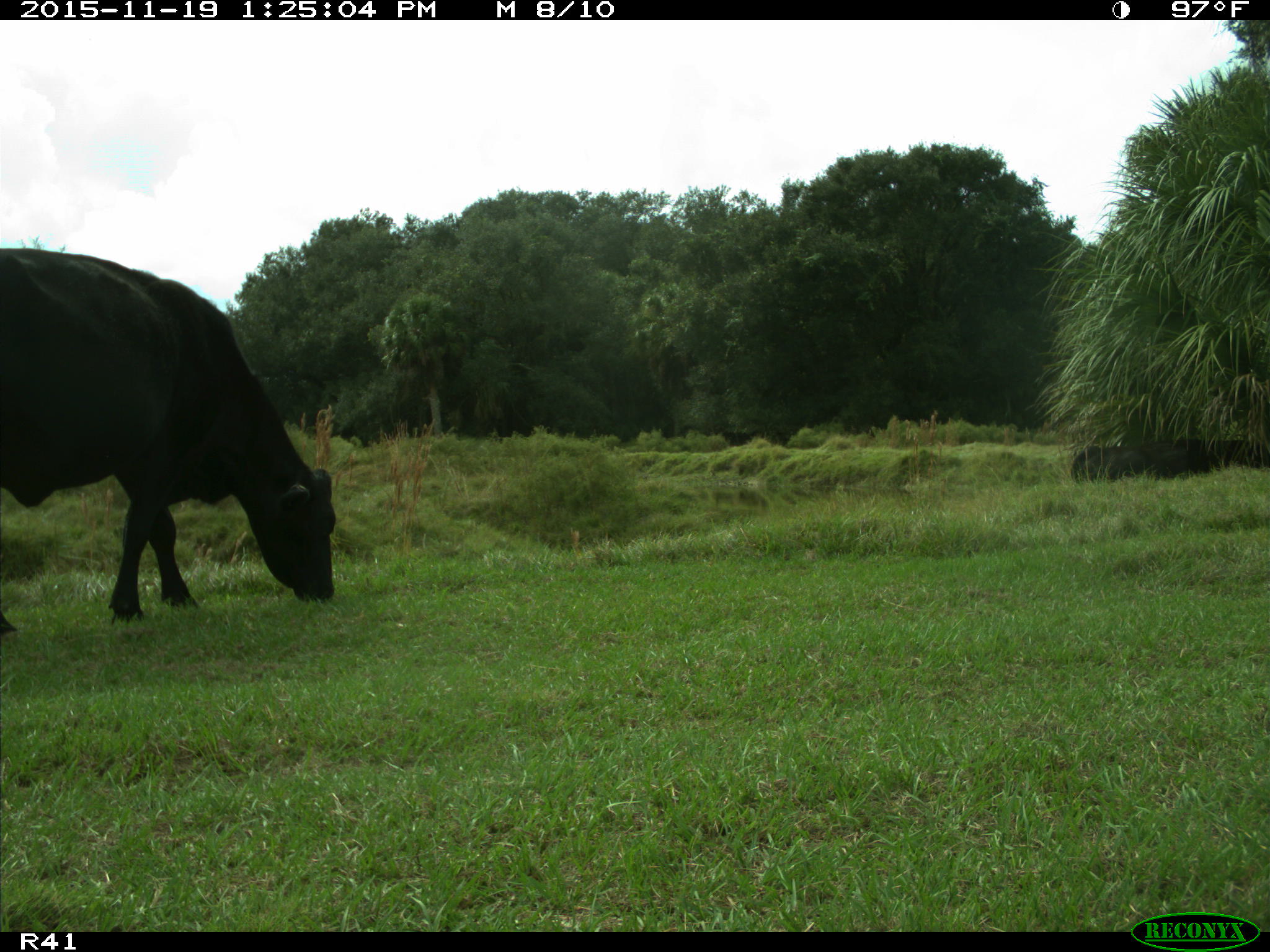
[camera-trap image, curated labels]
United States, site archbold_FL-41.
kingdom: Animalia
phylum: Chordata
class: Mammalia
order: Artiodactyla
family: Bovidae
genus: Bos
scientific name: Bos taurus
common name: domestic cow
Bos taurus (domestic cow).